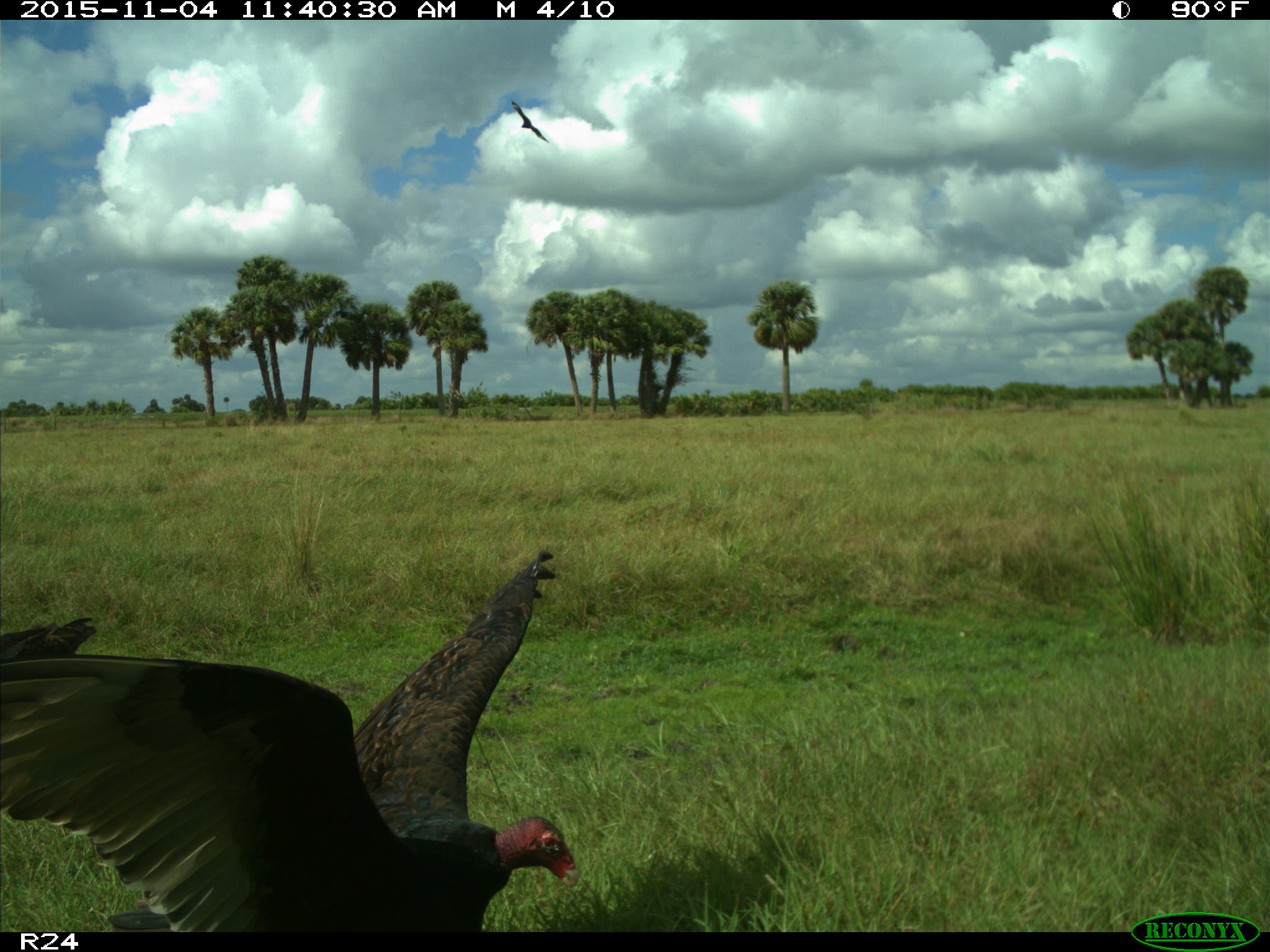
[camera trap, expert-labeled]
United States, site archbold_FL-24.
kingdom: Animalia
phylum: Chordata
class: Aves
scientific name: Aves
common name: birds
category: unidentified bird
Unidentified bird (birds) (Aves).